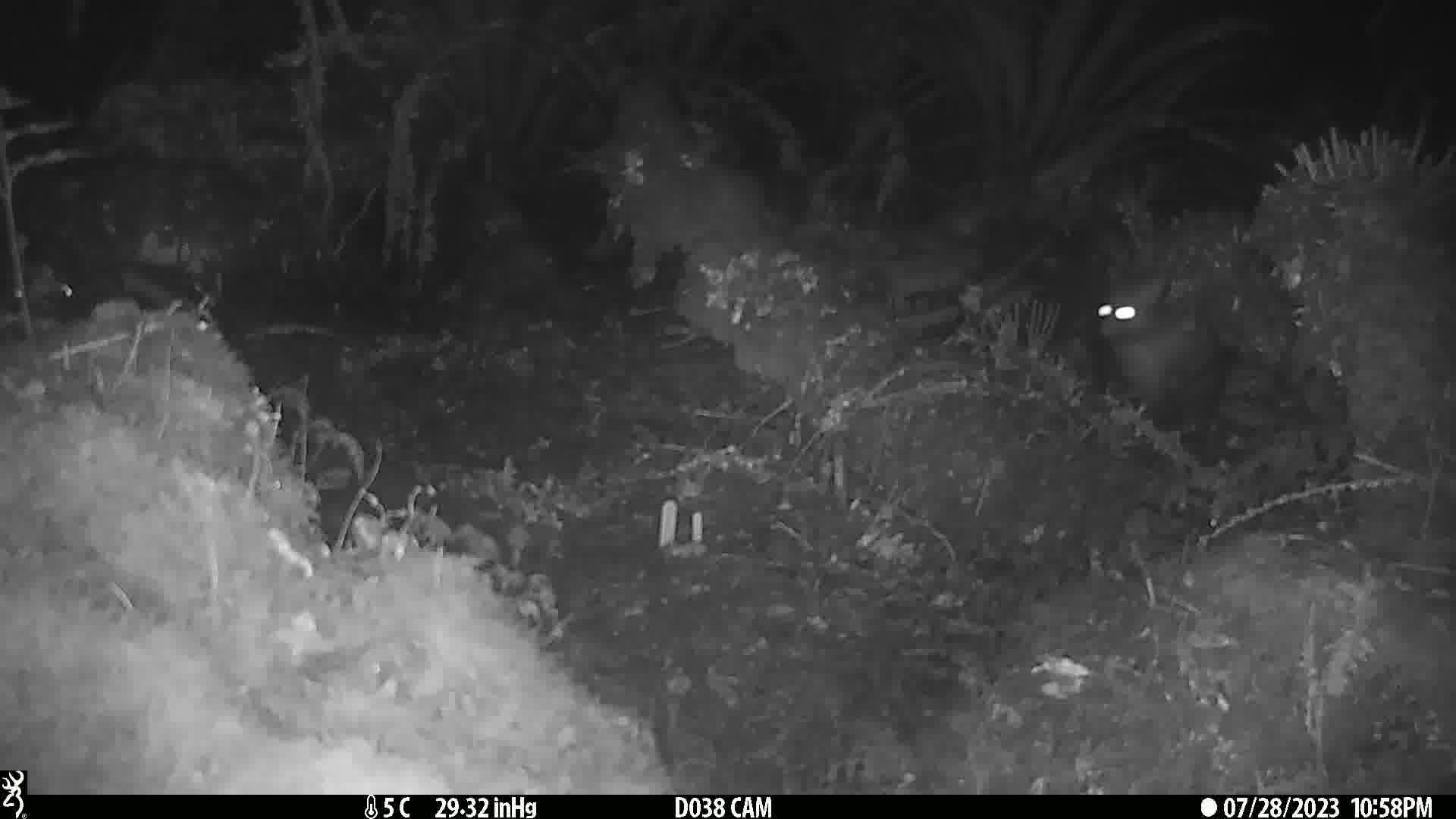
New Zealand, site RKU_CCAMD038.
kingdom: Animalia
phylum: Chordata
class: Mammalia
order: Diprotodontia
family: Phalangeridae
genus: Trichosurus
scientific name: Trichosurus vulpecula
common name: common brushtail possum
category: possum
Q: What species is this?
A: Possum (common brushtail possum) (Trichosurus vulpecula).